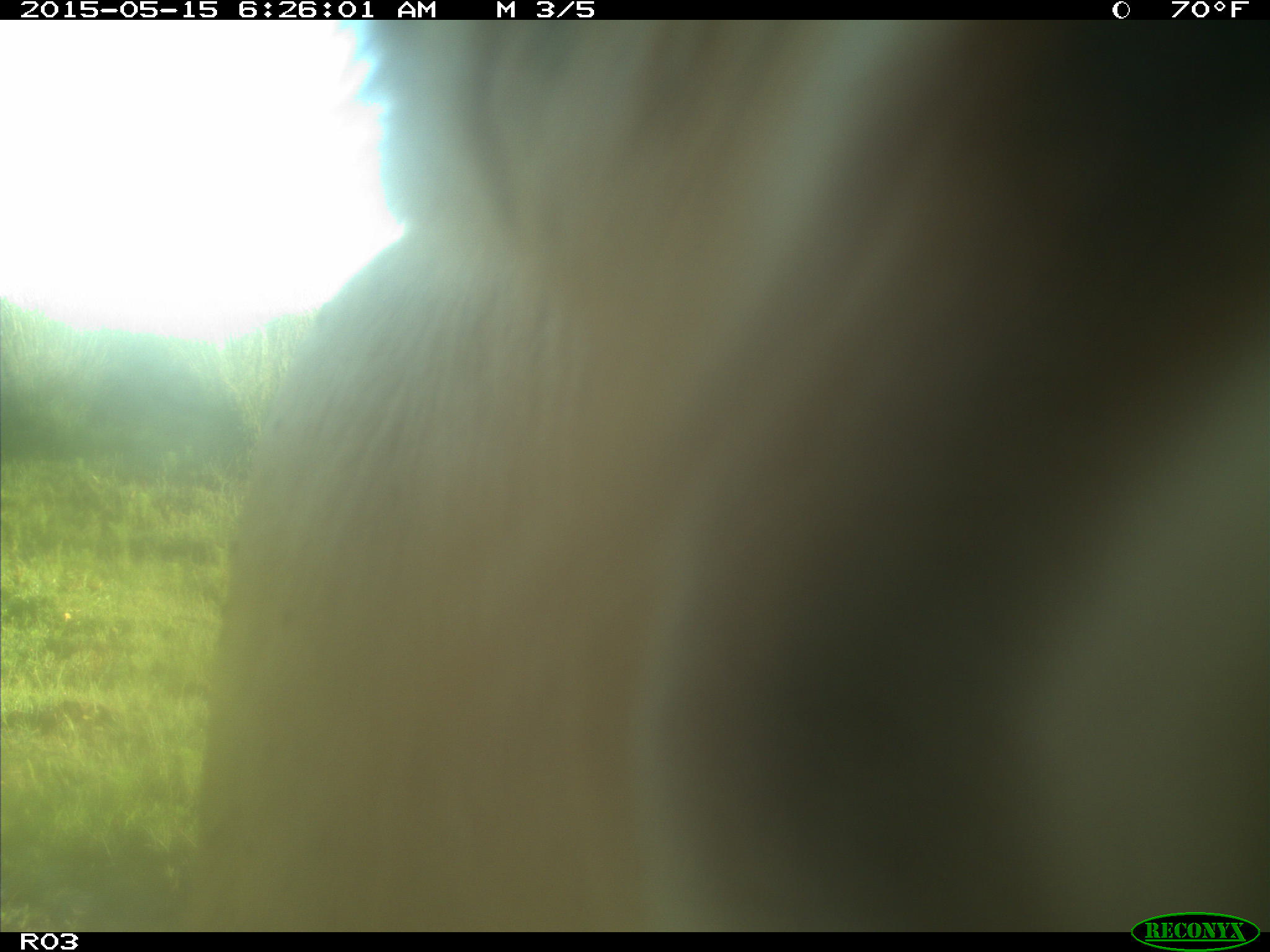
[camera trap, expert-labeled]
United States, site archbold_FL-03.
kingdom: Animalia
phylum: Chordata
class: Mammalia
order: Artiodactyla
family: Bovidae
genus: Bos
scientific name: Bos taurus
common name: domestic cow